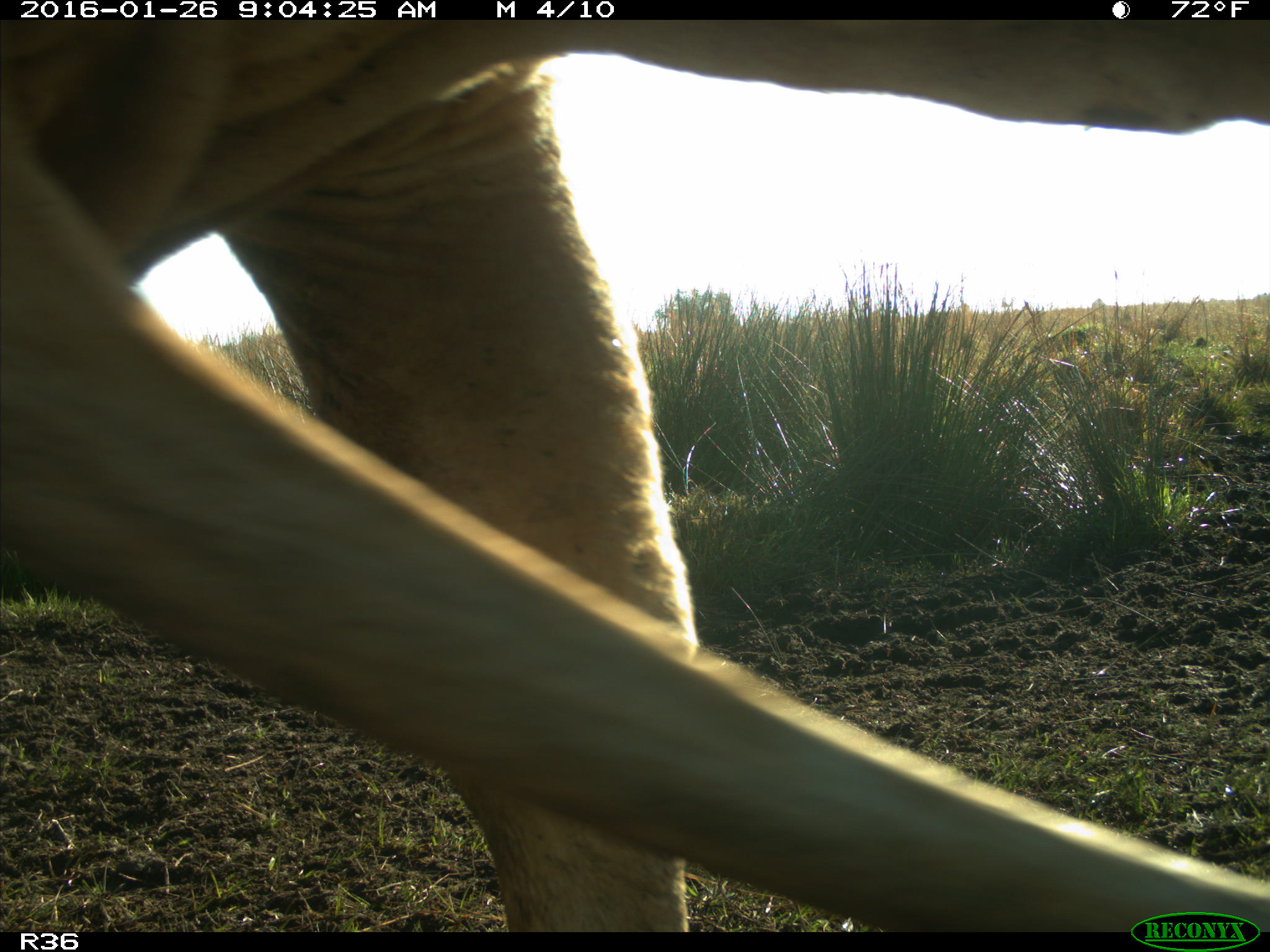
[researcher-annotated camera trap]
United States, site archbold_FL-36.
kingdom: Animalia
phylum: Chordata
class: Mammalia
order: Artiodactyla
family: Bovidae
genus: Bos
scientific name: Bos taurus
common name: domestic cow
Bos taurus (domestic cow).